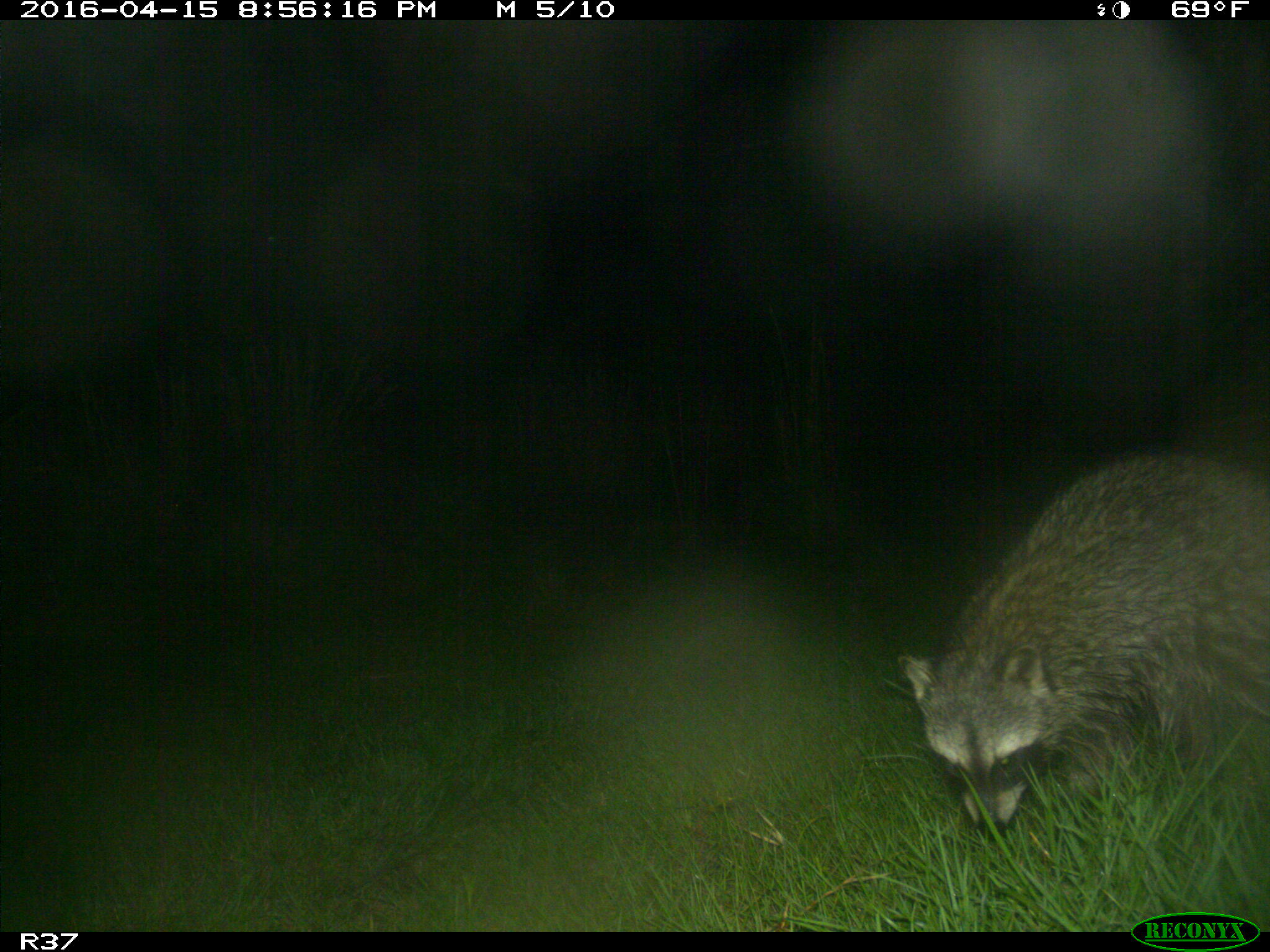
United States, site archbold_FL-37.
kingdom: Animalia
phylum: Chordata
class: Mammalia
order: Carnivora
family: Procyonidae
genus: Procyon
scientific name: Procyon lotor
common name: common raccoon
Procyon lotor (common raccoon).